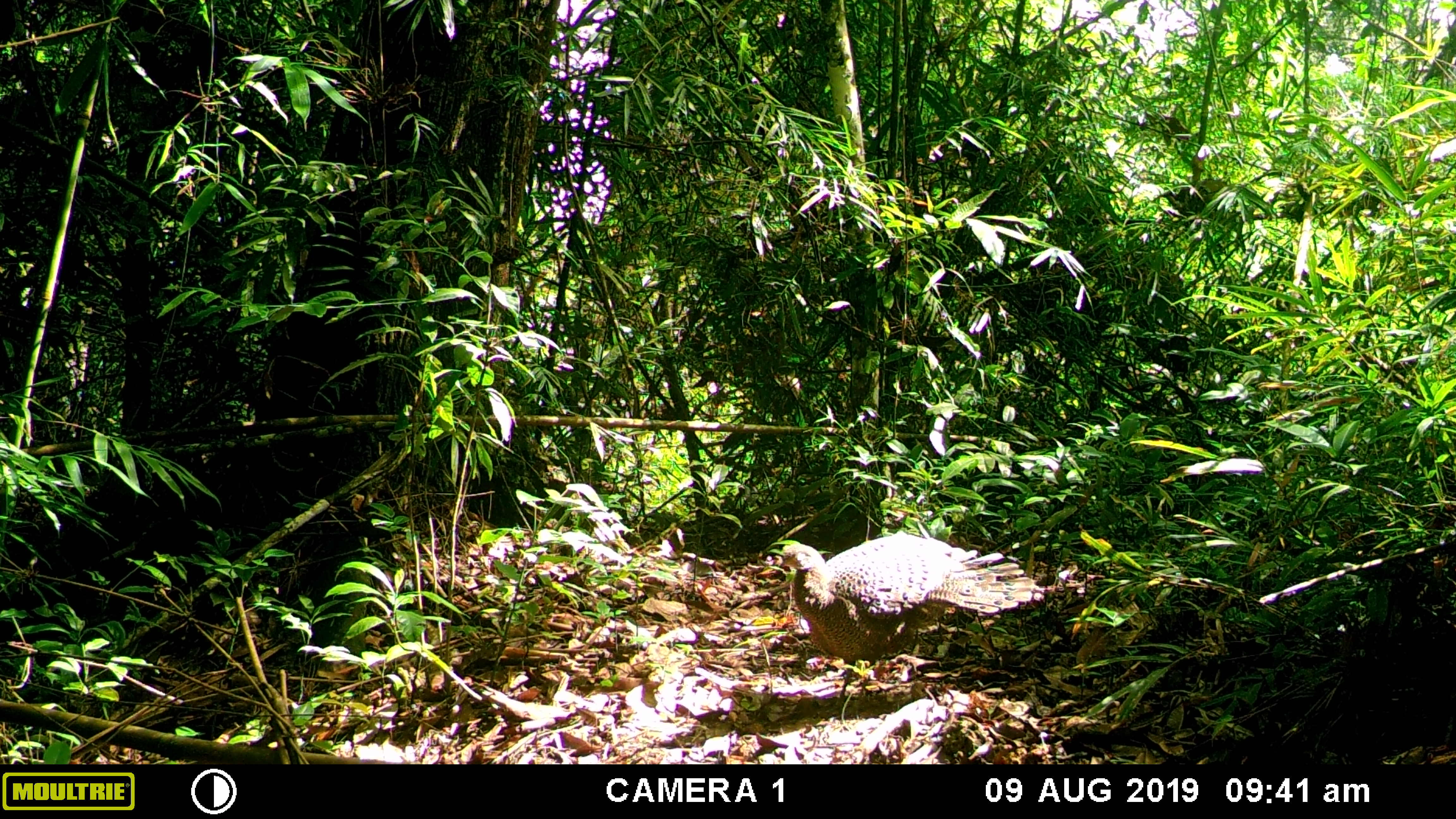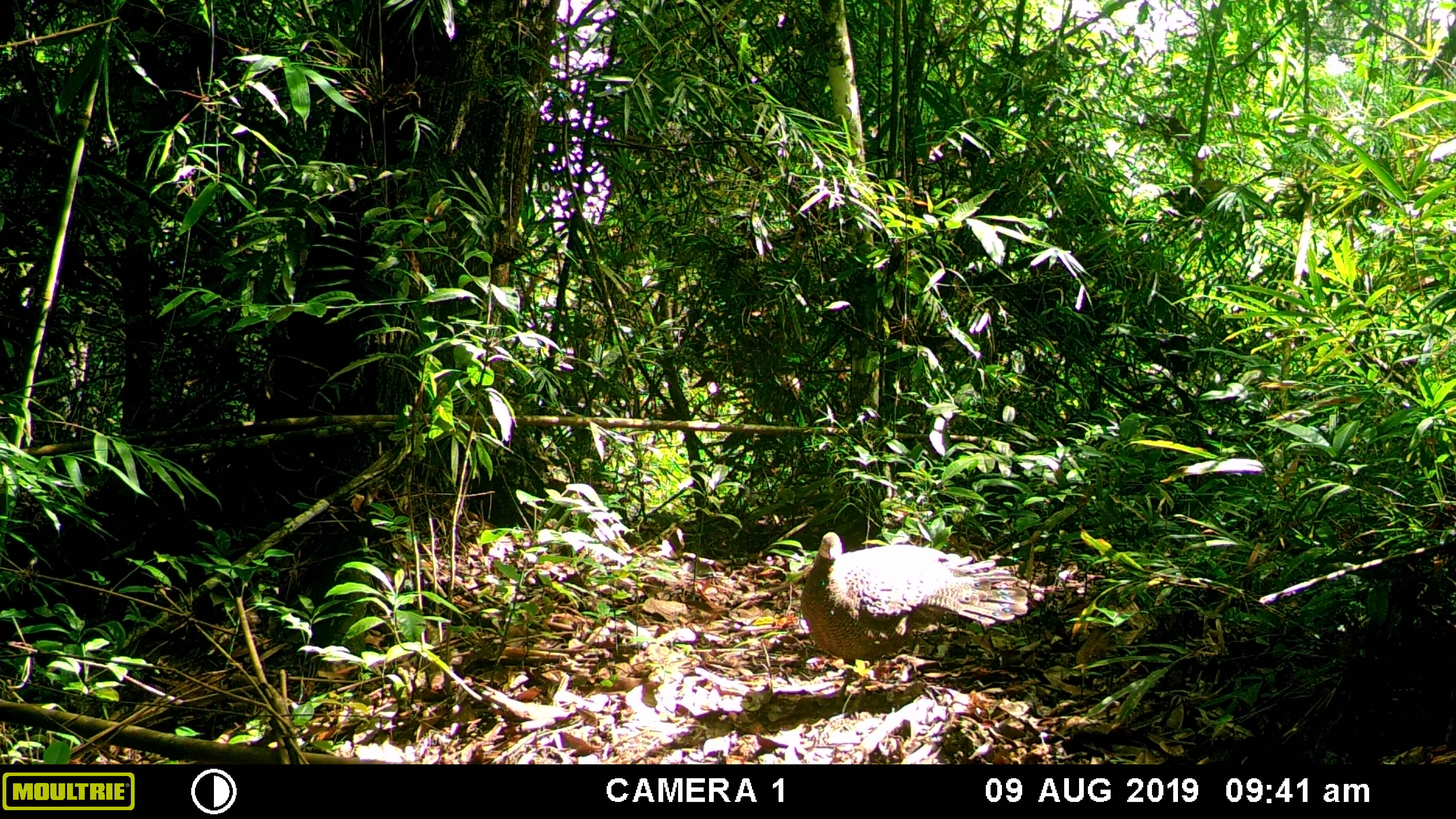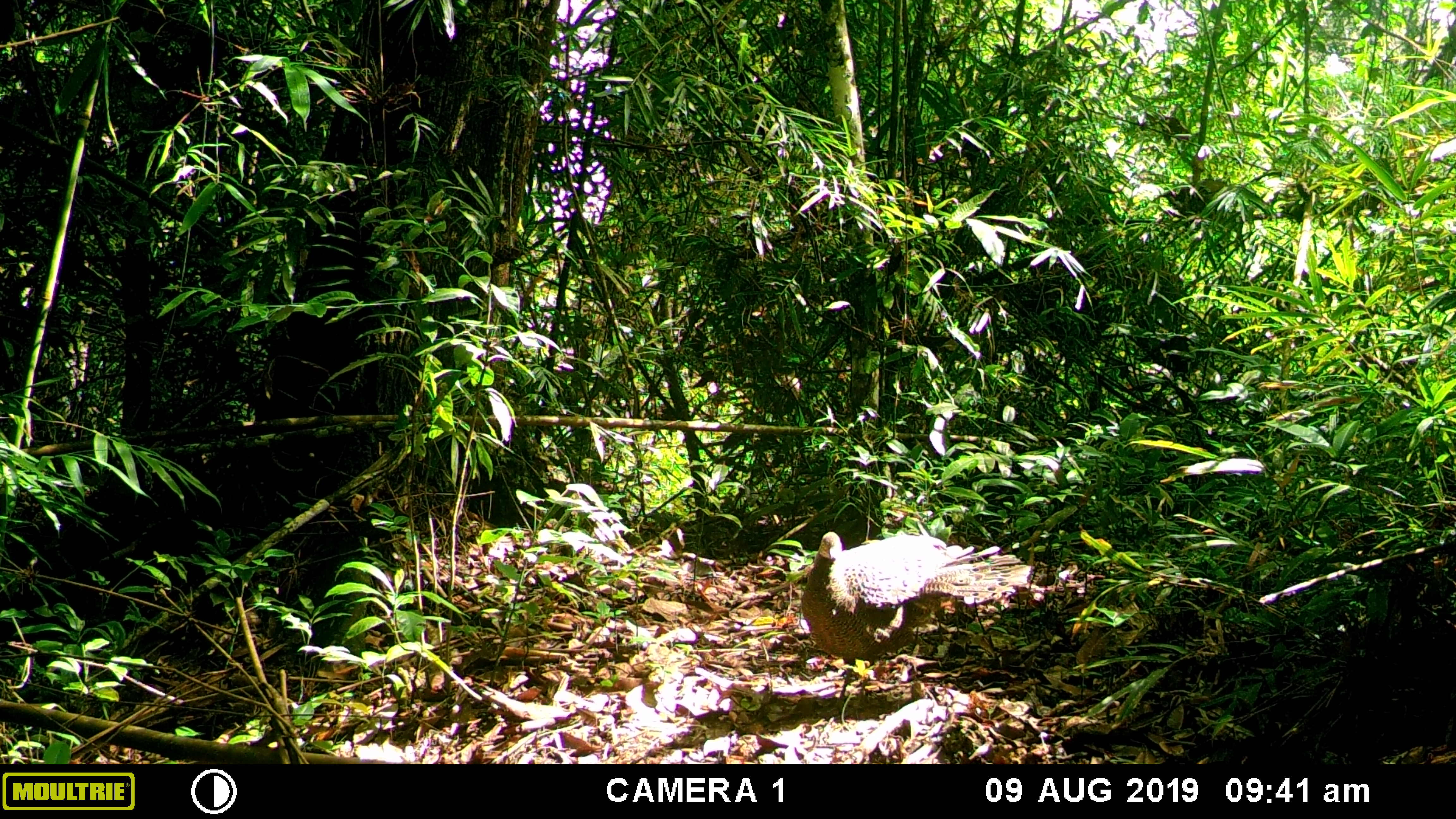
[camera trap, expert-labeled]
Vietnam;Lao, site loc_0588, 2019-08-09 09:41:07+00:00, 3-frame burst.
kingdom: Animalia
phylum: Chordata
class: Aves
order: Galliformes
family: Phasianidae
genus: Polyplectron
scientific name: Polyplectron bicalcaratum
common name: gray peacock-pheasant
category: grey peacock pheasant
Grey peacock pheasant (gray peacock-pheasant) (Polyplectron bicalcaratum). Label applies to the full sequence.